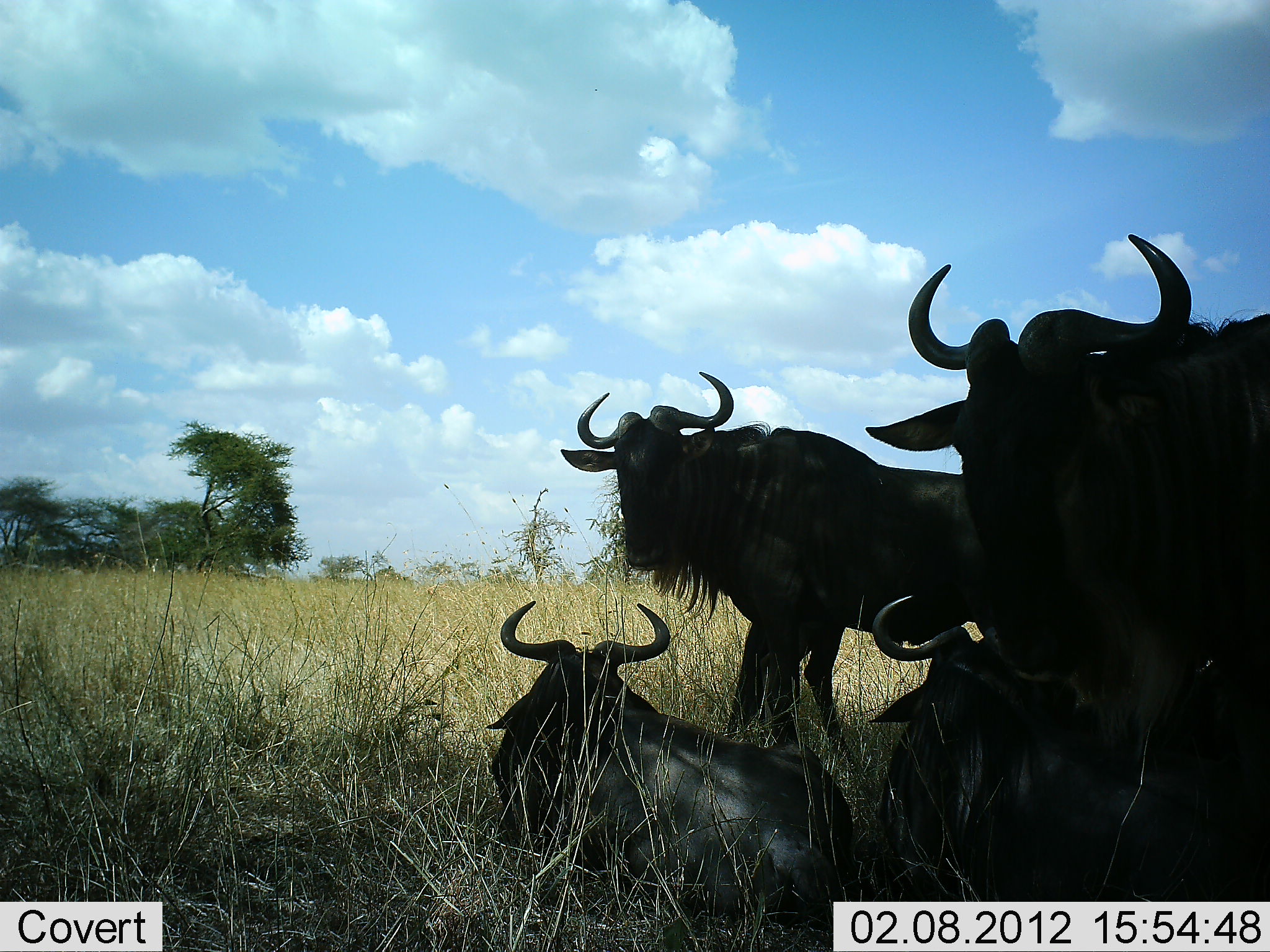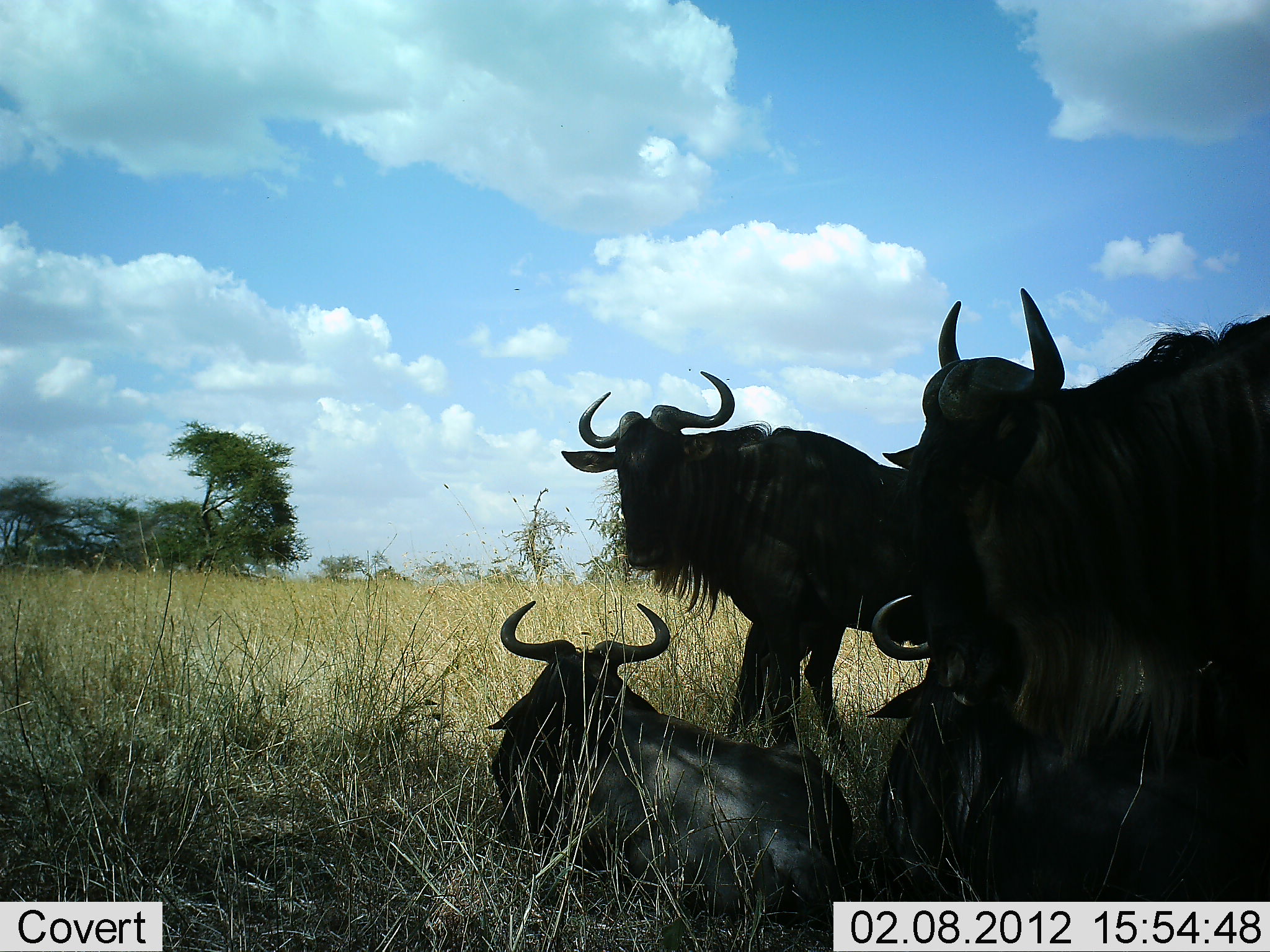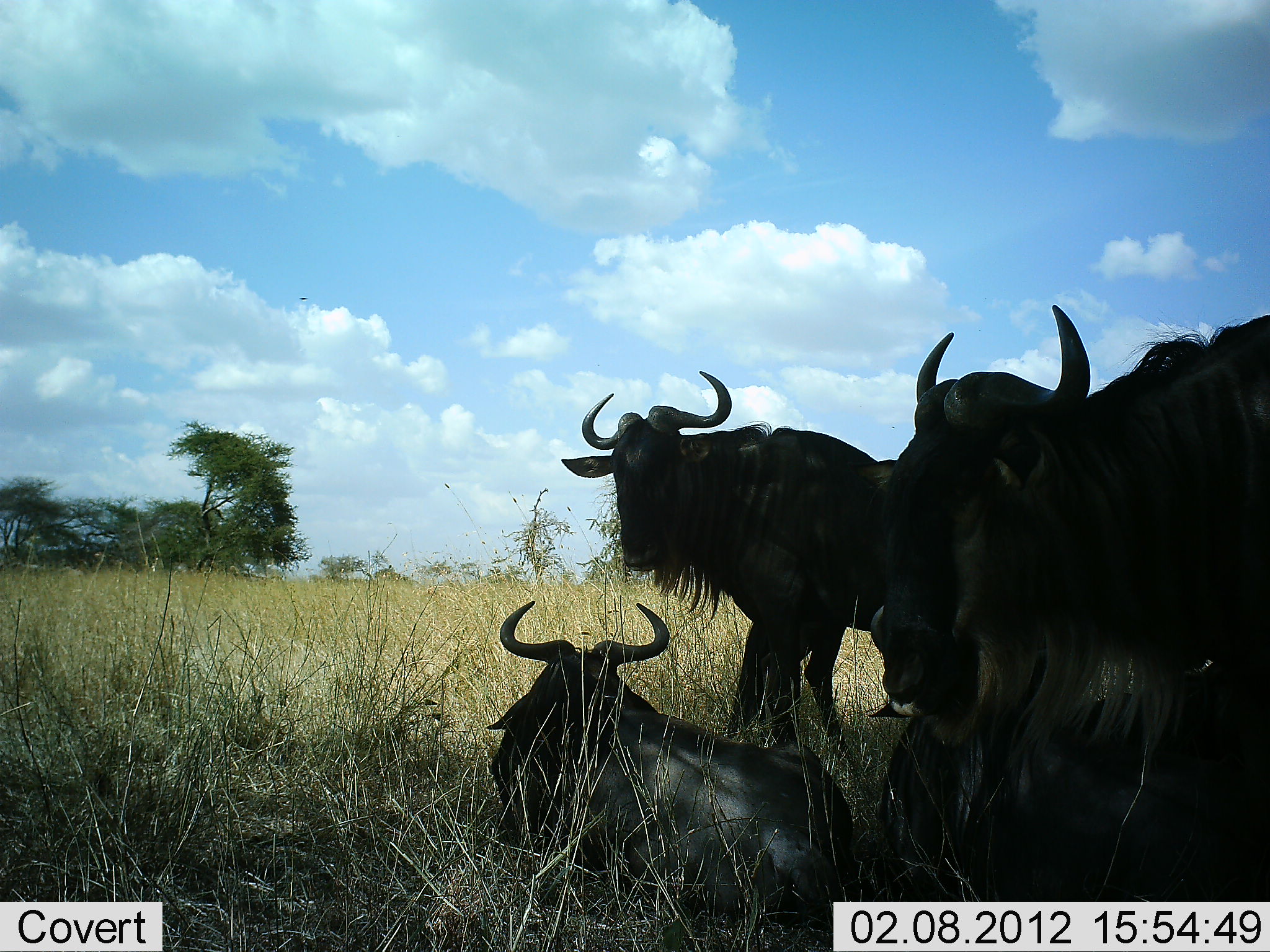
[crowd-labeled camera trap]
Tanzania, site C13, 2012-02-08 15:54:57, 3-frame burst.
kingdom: Animalia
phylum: Chordata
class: Mammalia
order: Artiodactyla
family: Bovidae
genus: Connochaetes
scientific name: Connochaetes taurinus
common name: blue wildebeest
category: wildebeest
Wildebeest (blue wildebeest) (Connochaetes taurinus), count 4. Behavior (volunteer vote fractions): standing 76%, resting 94%, moving 0%, interacting 12%. Young present (vote fraction): 0%. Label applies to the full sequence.